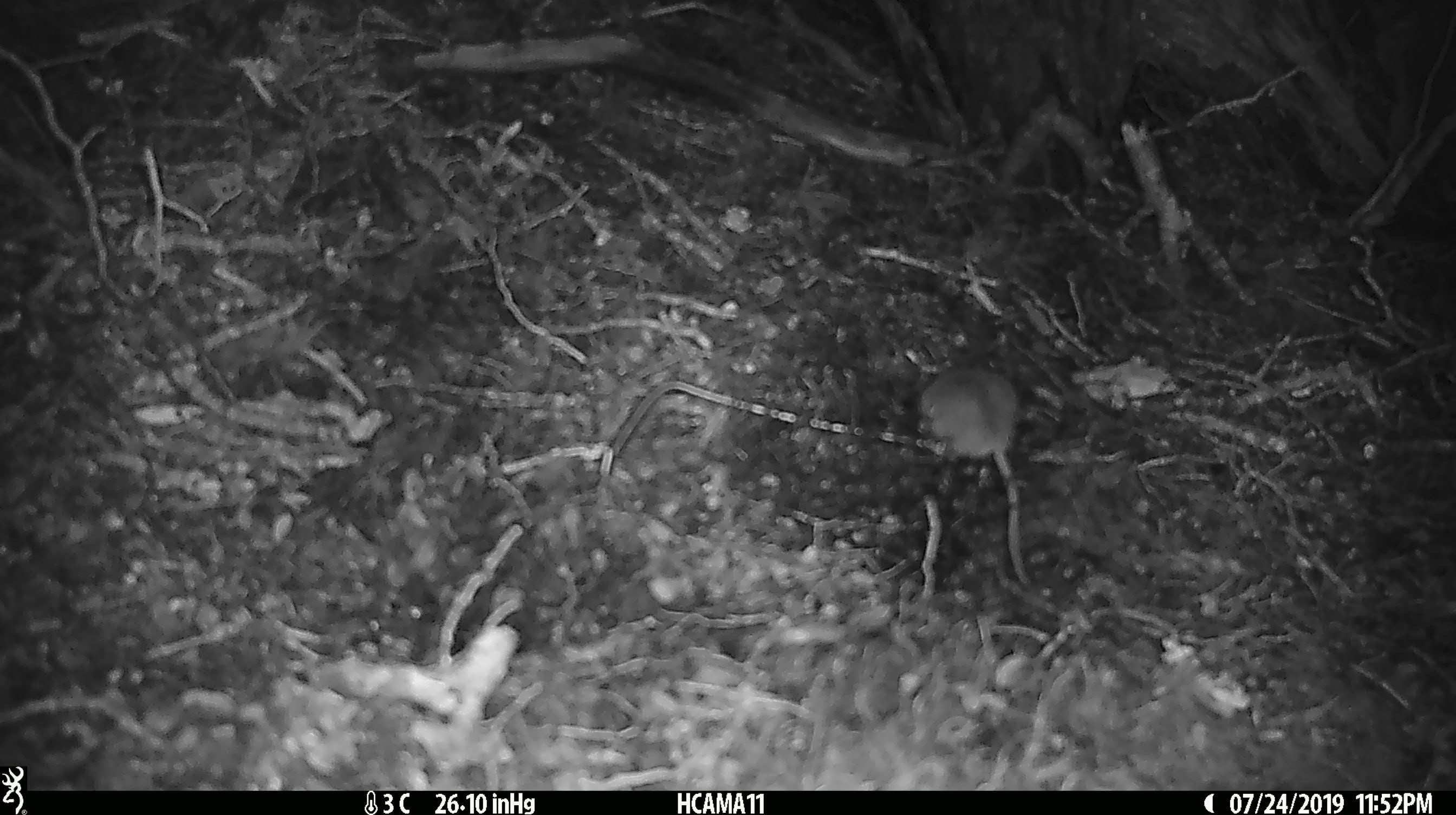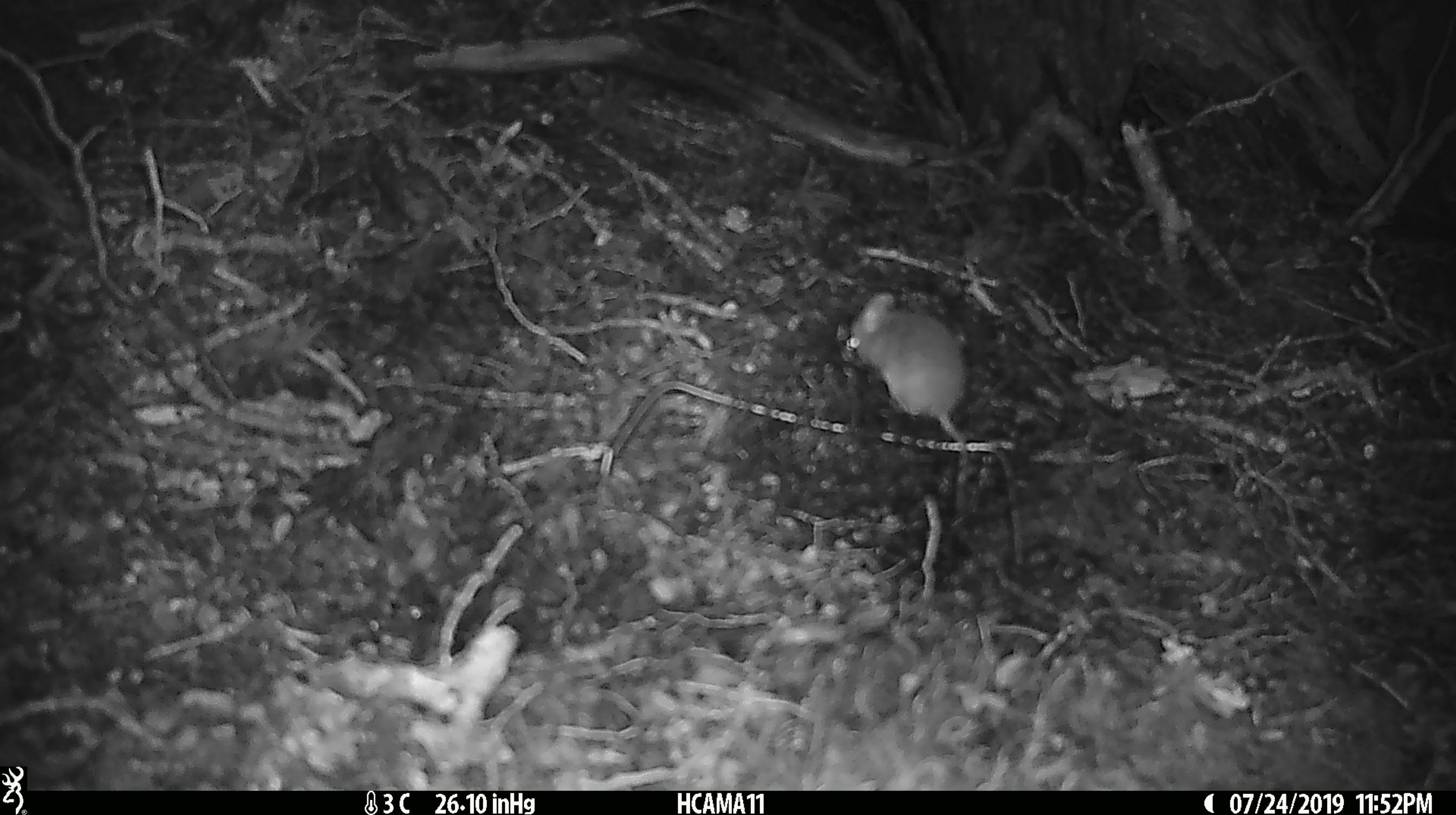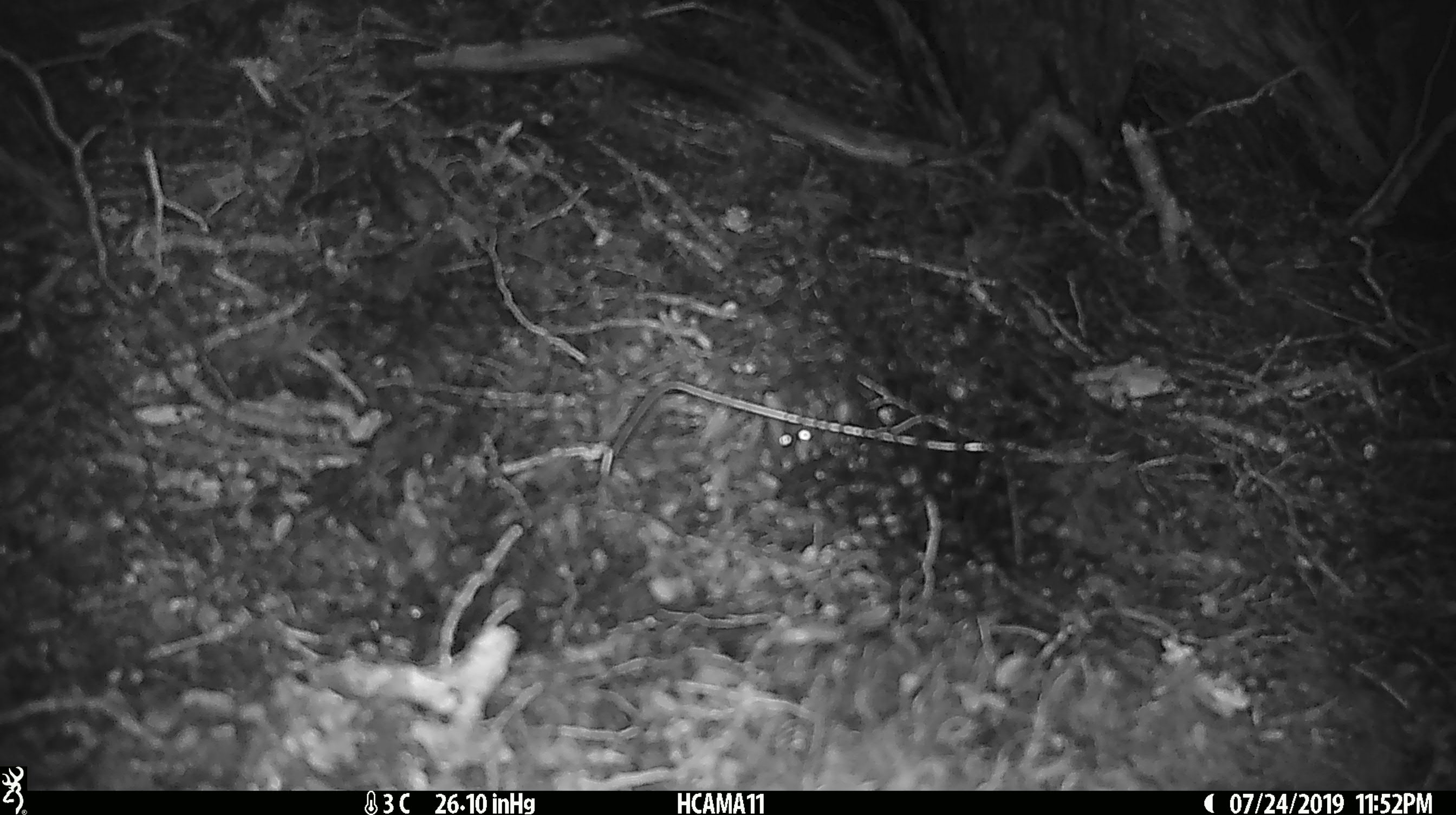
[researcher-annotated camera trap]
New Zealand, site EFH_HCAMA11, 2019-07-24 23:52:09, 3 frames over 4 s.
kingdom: Animalia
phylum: Chordata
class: Mammalia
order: Rodentia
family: Muridae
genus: Mus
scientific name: Mus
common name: mouse